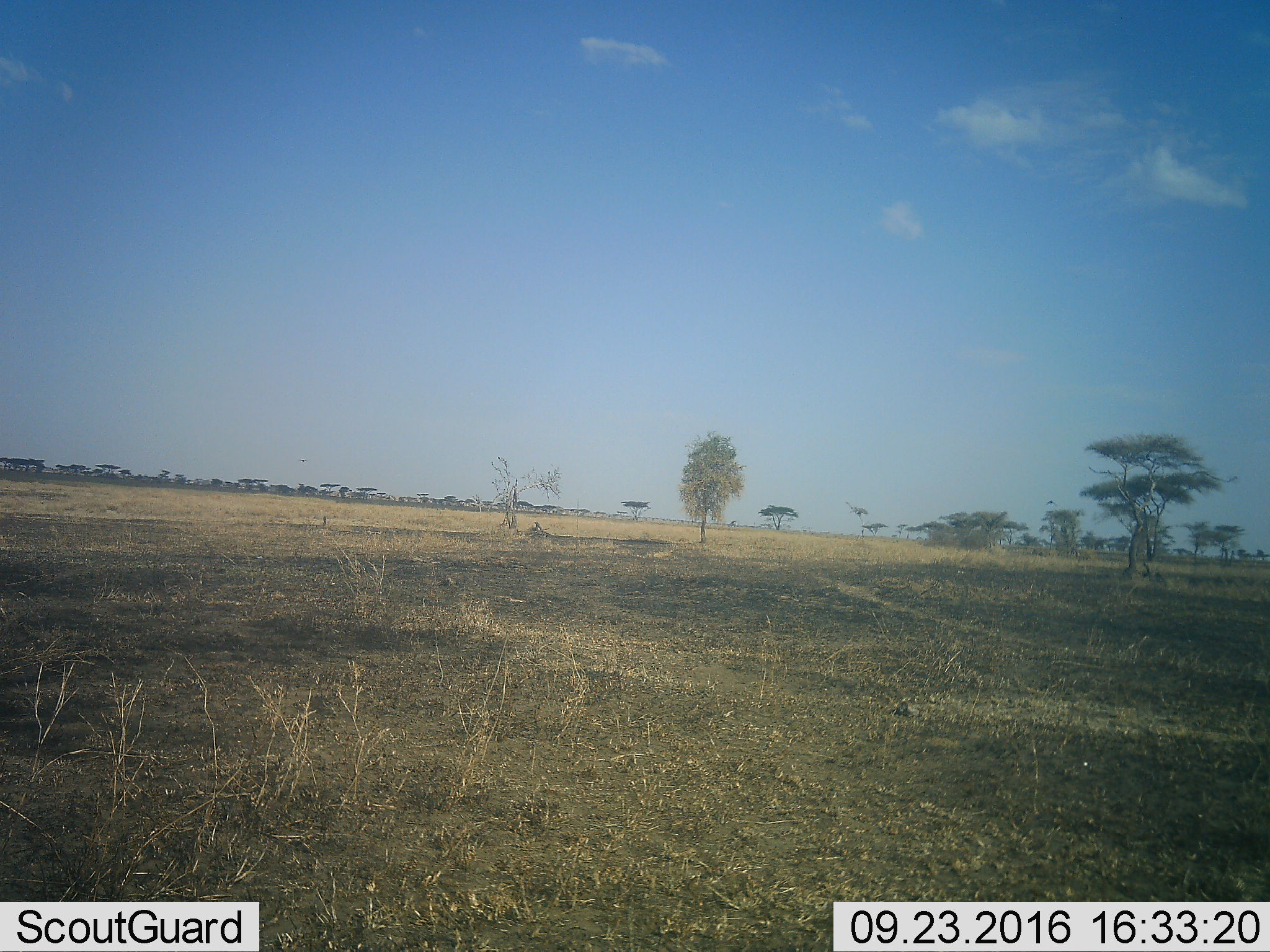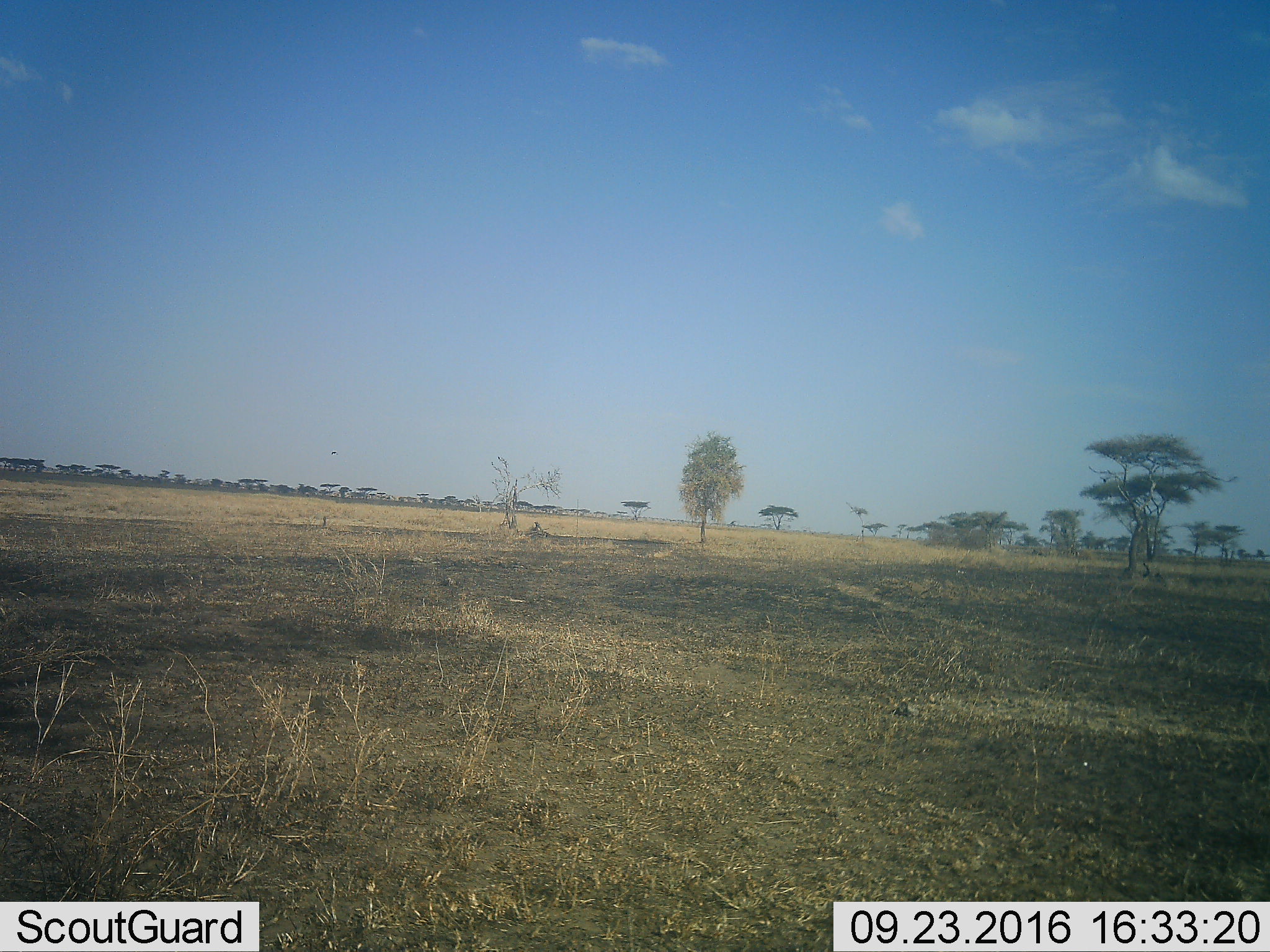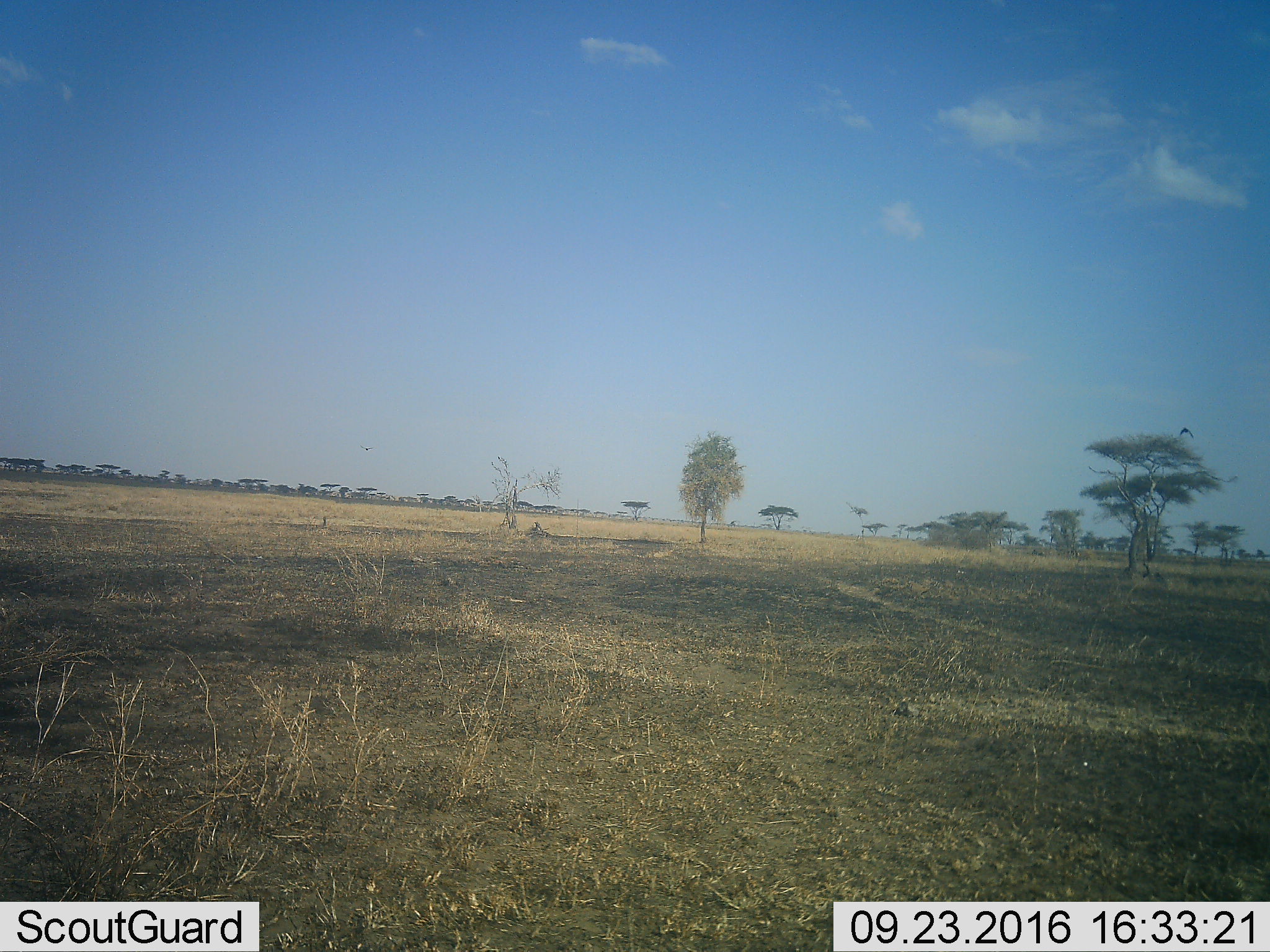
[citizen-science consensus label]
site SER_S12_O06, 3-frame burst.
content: unidentified animal